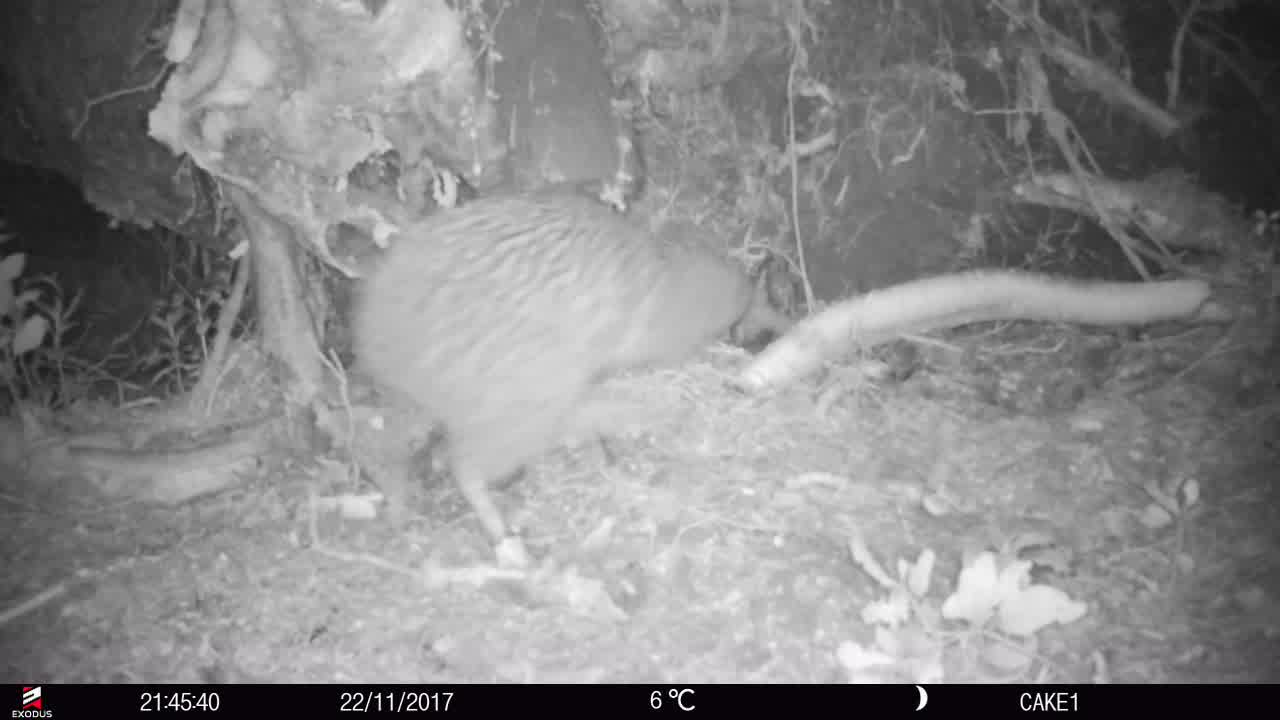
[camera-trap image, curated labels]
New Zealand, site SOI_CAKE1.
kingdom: Animalia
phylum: Chordata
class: Aves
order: Apterygiformes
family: Apterygidae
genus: Apteryx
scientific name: Apteryx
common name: kiwi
Kiwi (Apteryx).